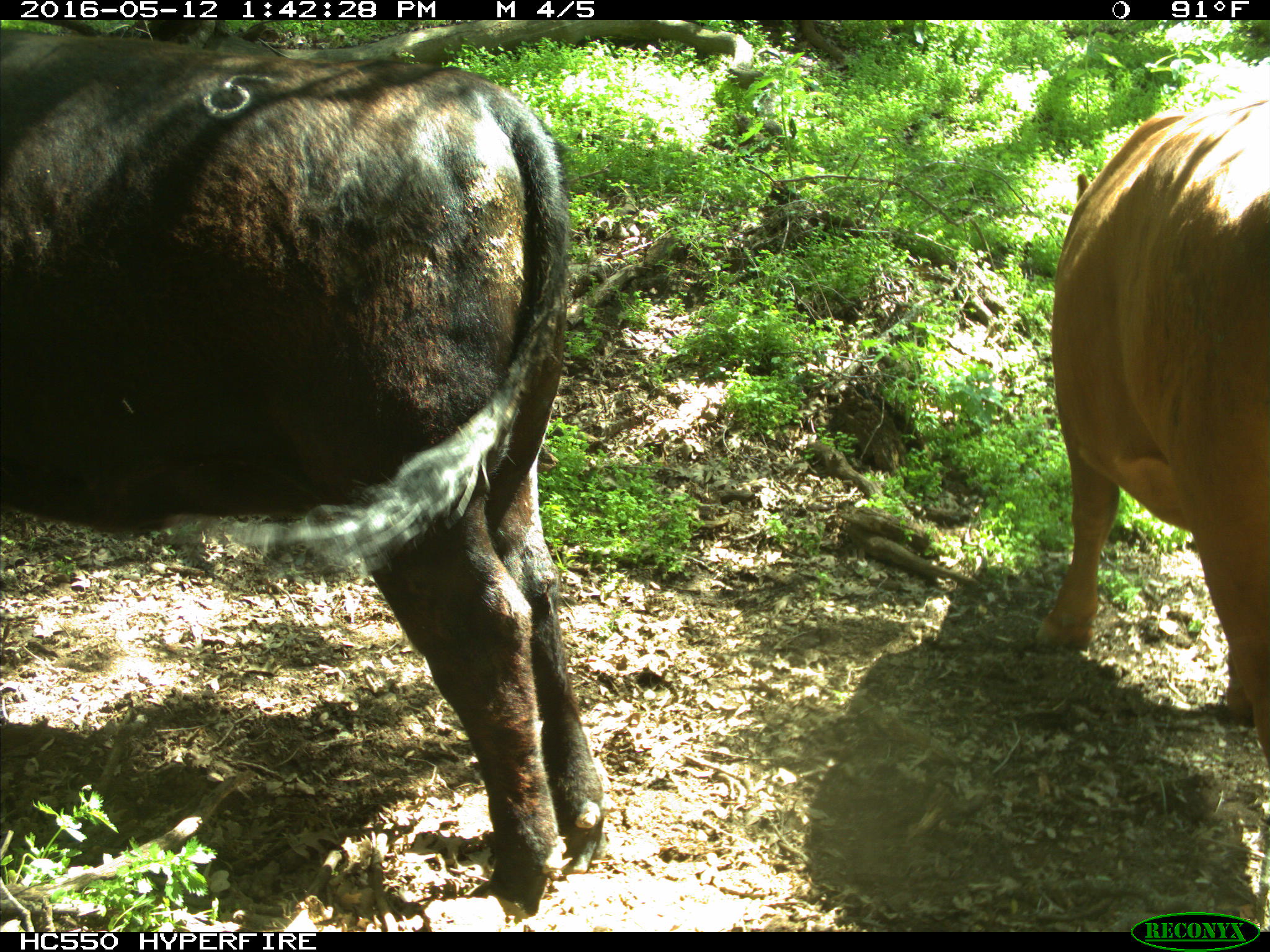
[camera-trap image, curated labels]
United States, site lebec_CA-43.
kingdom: Animalia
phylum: Chordata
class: Mammalia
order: Artiodactyla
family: Bovidae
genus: Bos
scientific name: Bos taurus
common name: domestic cow